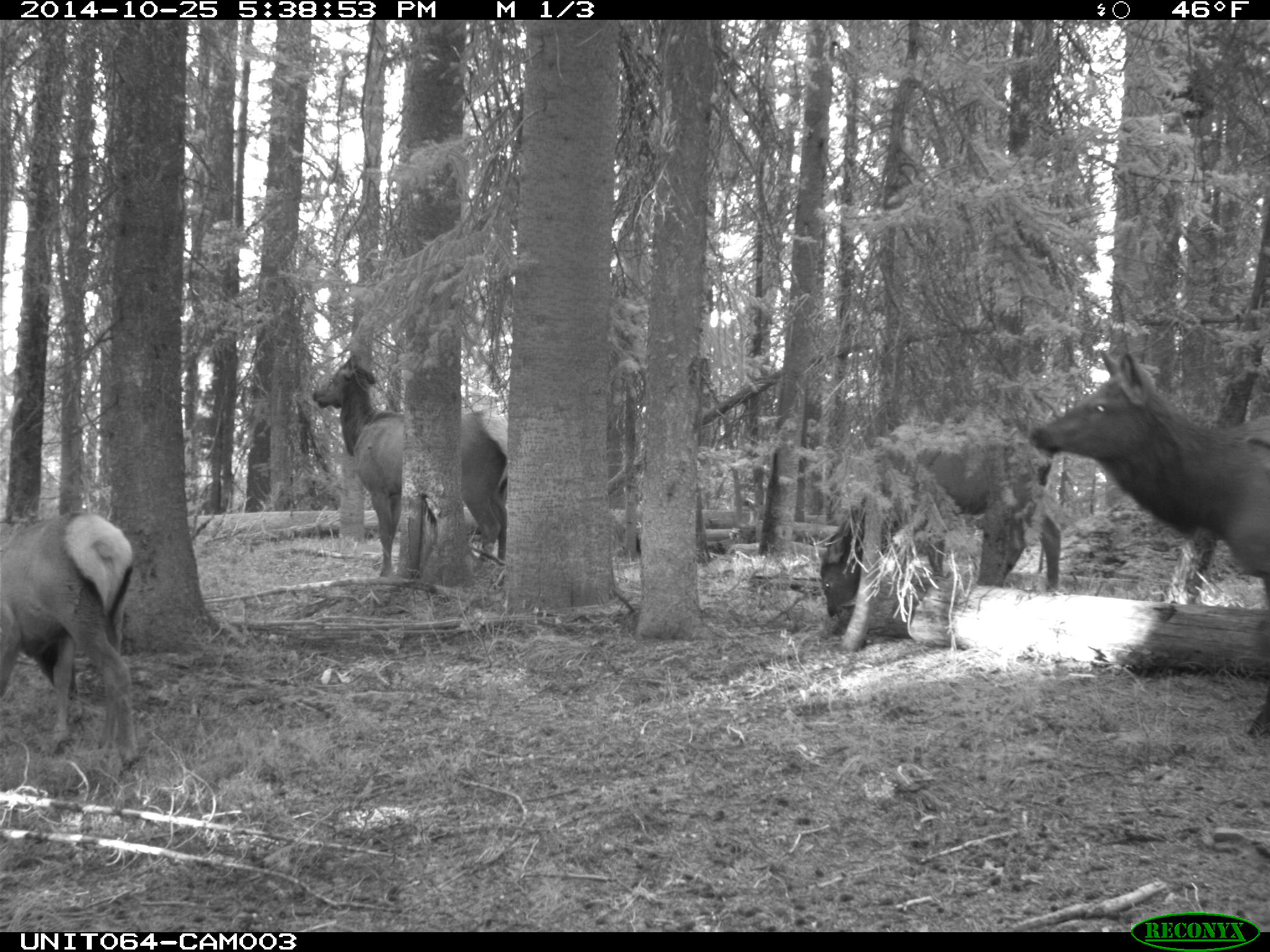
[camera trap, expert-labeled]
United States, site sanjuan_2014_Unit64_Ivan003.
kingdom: Animalia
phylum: Chordata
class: Mammalia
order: Artiodactyla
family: Cervidae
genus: Cervus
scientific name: Cervus elaphus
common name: red deer